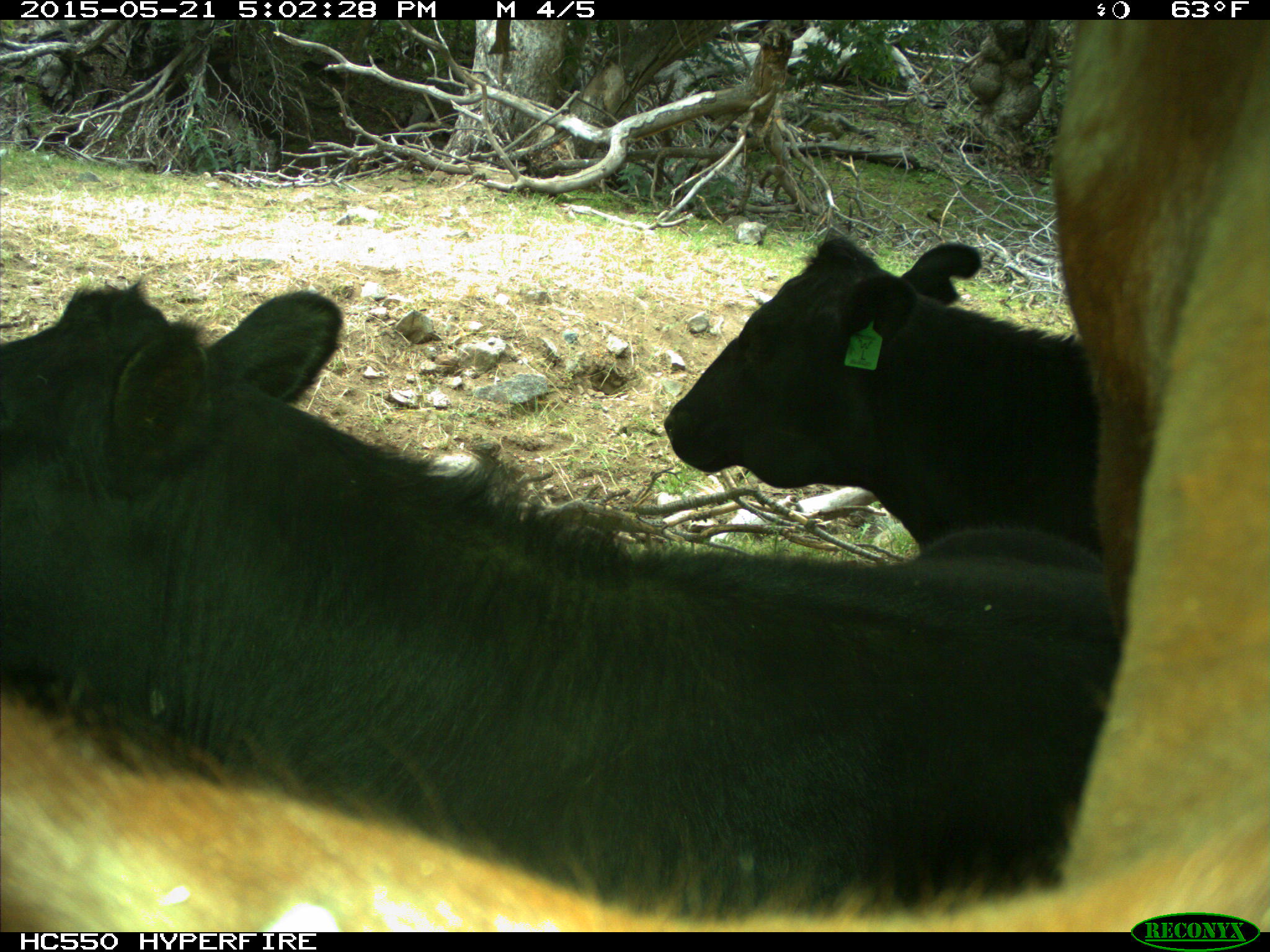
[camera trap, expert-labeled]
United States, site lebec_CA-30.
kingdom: Animalia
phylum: Chordata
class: Mammalia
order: Artiodactyla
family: Bovidae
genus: Bos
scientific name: Bos taurus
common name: domestic cow